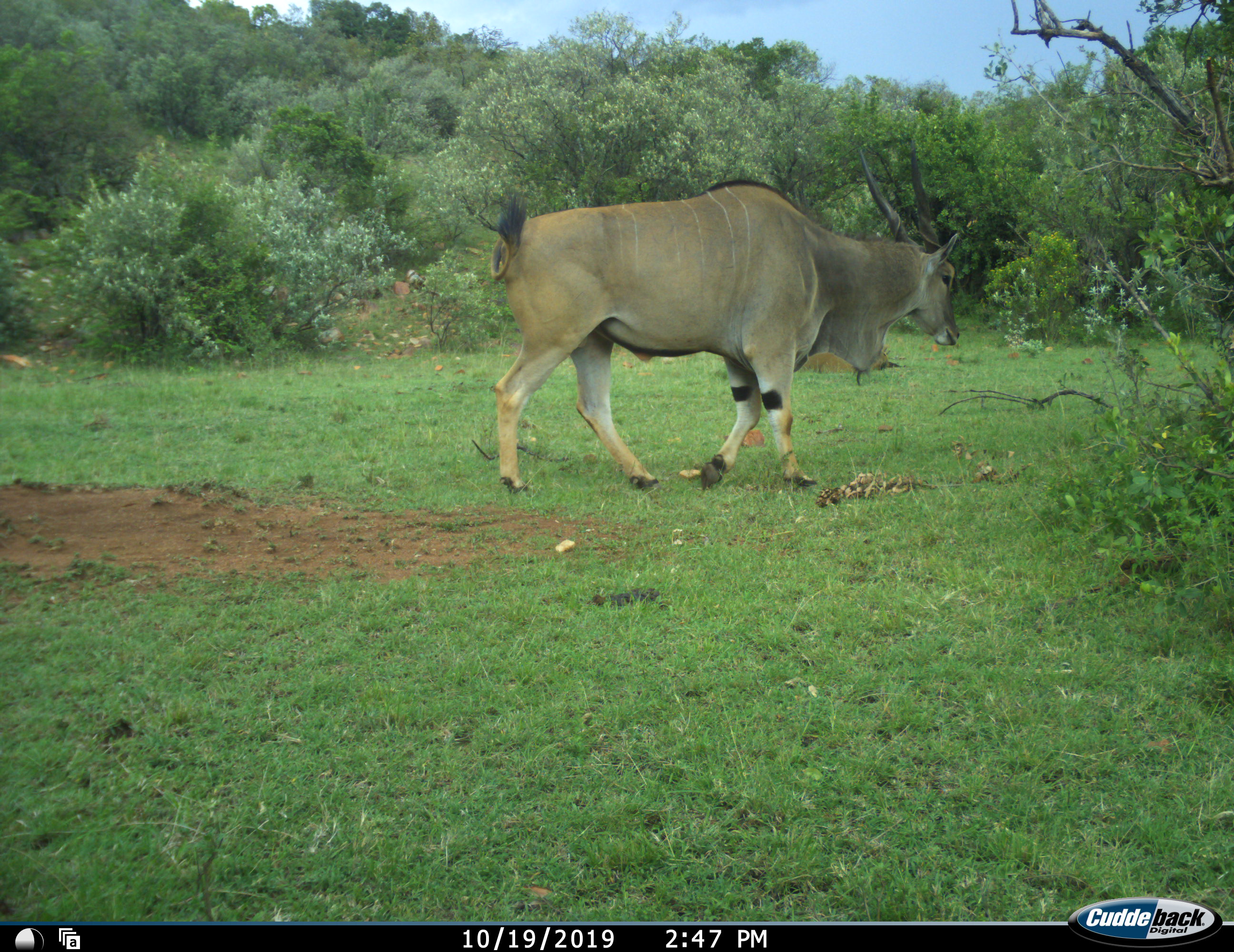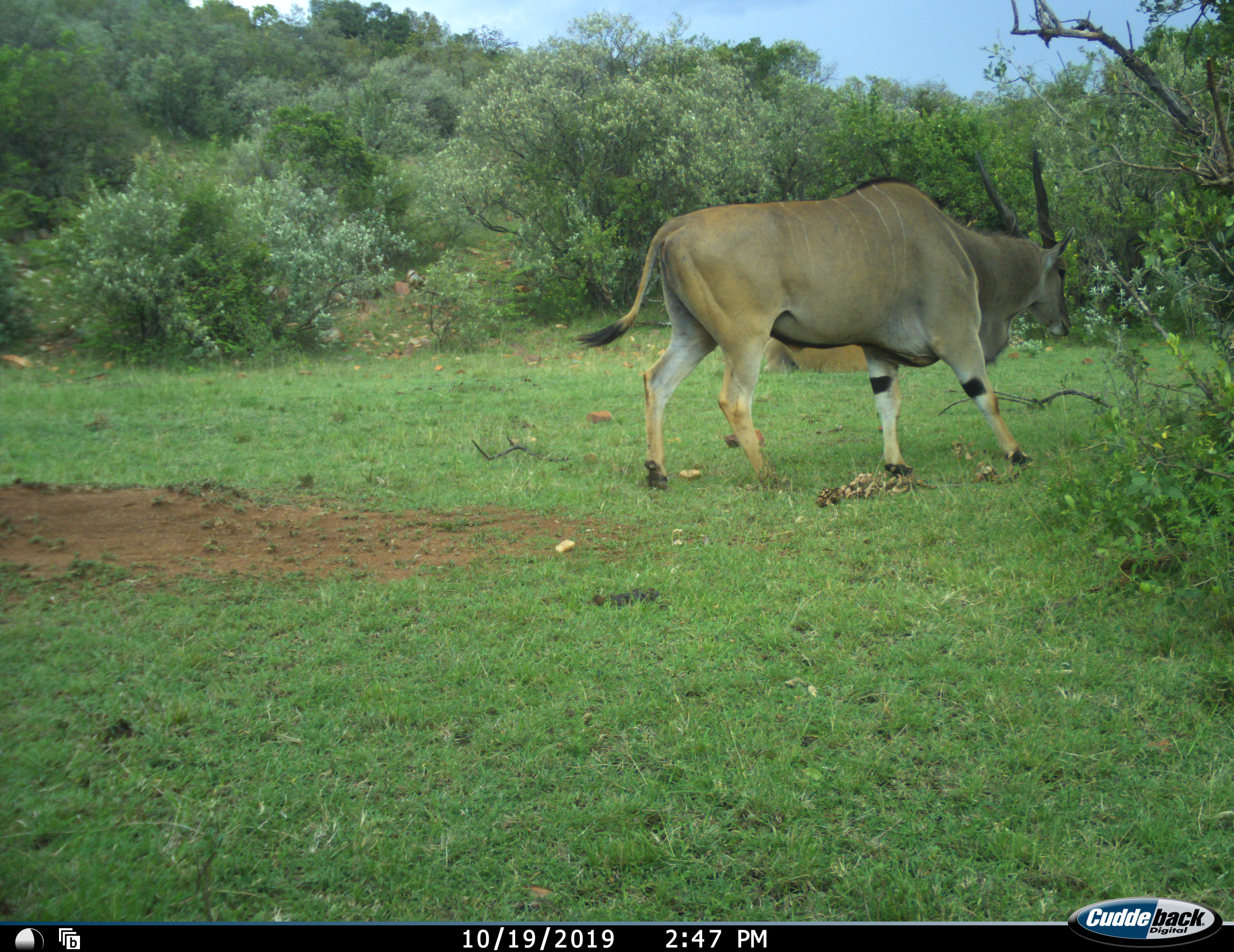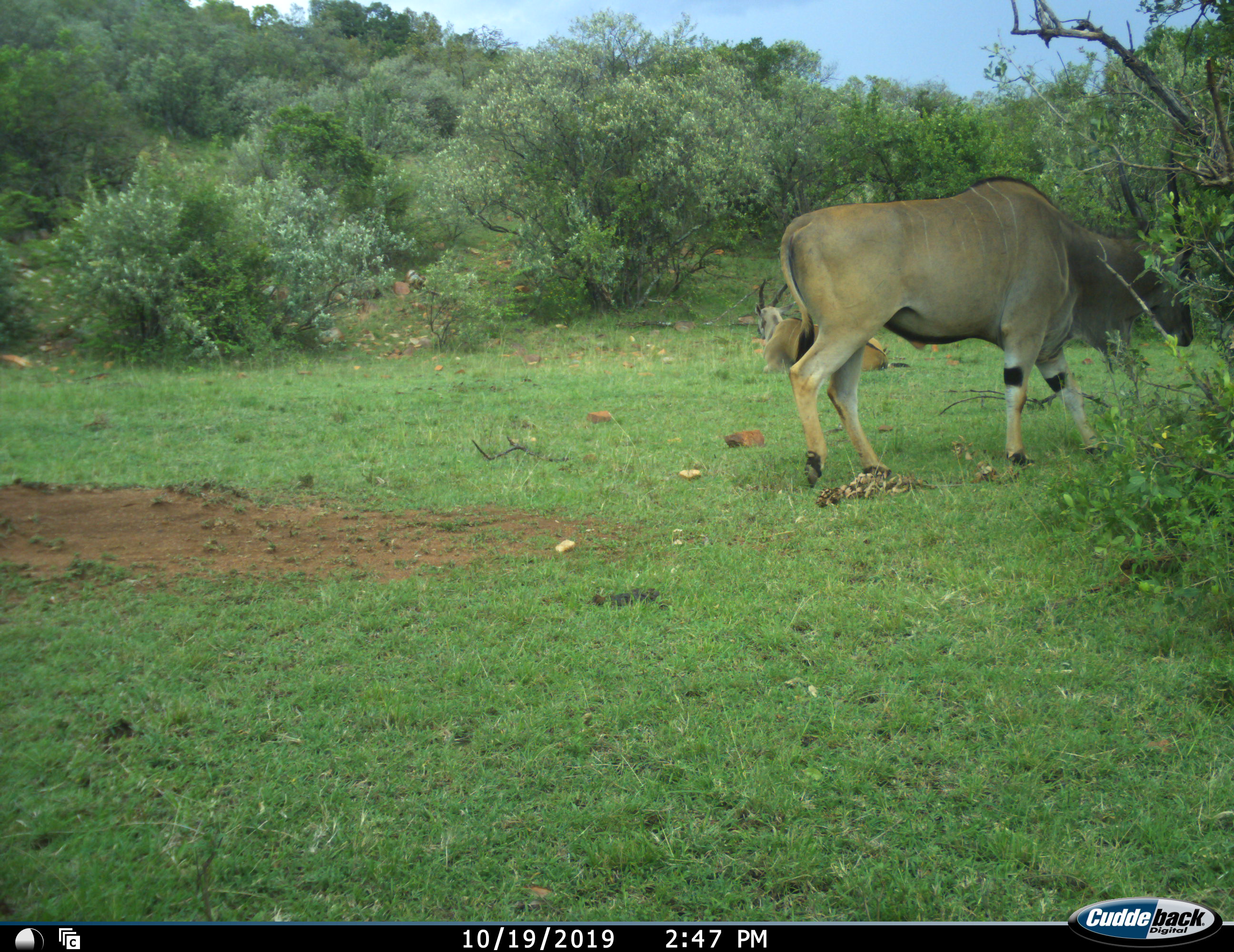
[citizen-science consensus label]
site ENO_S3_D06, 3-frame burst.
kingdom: Animalia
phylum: Chordata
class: Mammalia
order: Artiodactyla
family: Bovidae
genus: Tragelaphus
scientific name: Tragelaphus oryx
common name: eland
Eland (Tragelaphus oryx), count 2. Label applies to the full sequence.